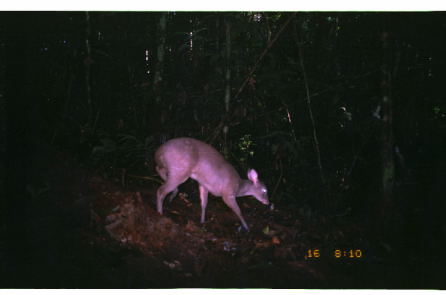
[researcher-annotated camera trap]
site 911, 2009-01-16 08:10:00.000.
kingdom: Animalia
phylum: Chordata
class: Mammalia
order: Artiodactyla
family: Cervidae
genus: Mazama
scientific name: Mazama gouazoubira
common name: gray brocket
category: mazama gouazoupira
Mazama gouazoupira (gray brocket) (Mazama gouazoubira).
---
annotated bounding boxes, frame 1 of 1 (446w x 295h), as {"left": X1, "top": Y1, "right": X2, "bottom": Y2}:
mazama gouazoupira: {"left": 152, "top": 135, "right": 271, "bottom": 233}